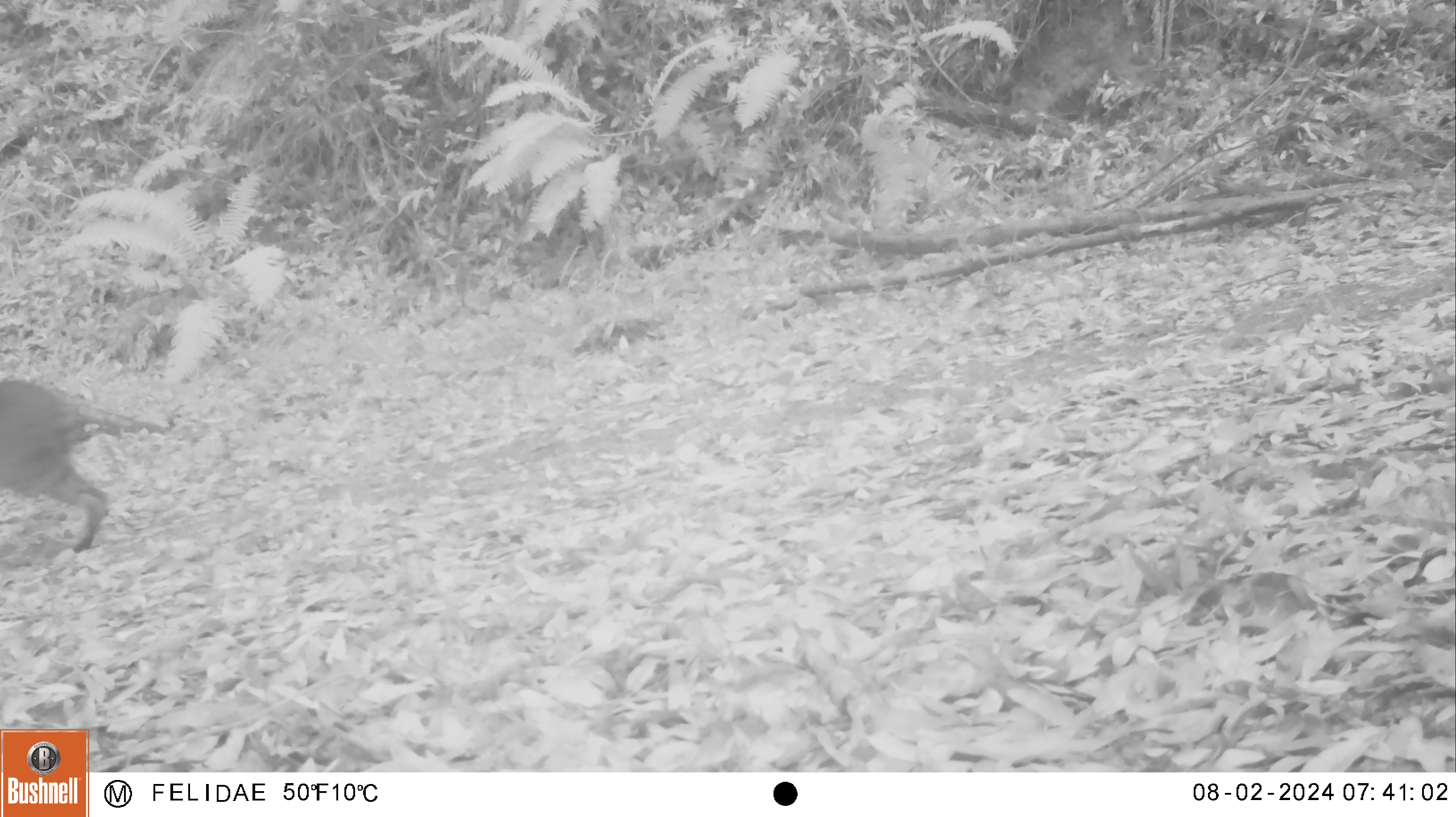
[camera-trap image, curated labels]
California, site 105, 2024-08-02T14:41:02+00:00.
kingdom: Animalia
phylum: Chordata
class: Mammalia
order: Carnivora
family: Felidae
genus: Lynx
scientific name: Lynx rufus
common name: bobcat